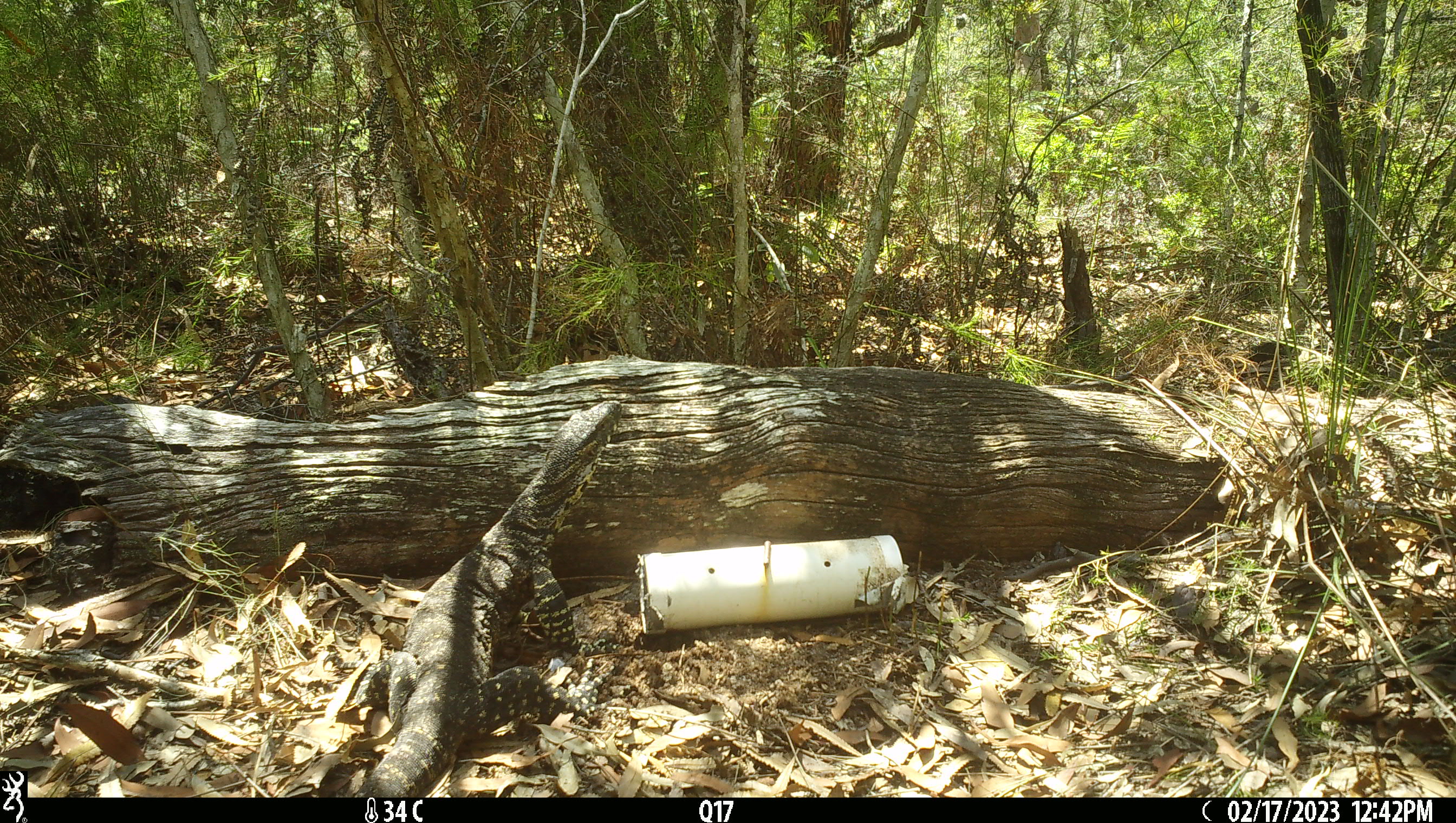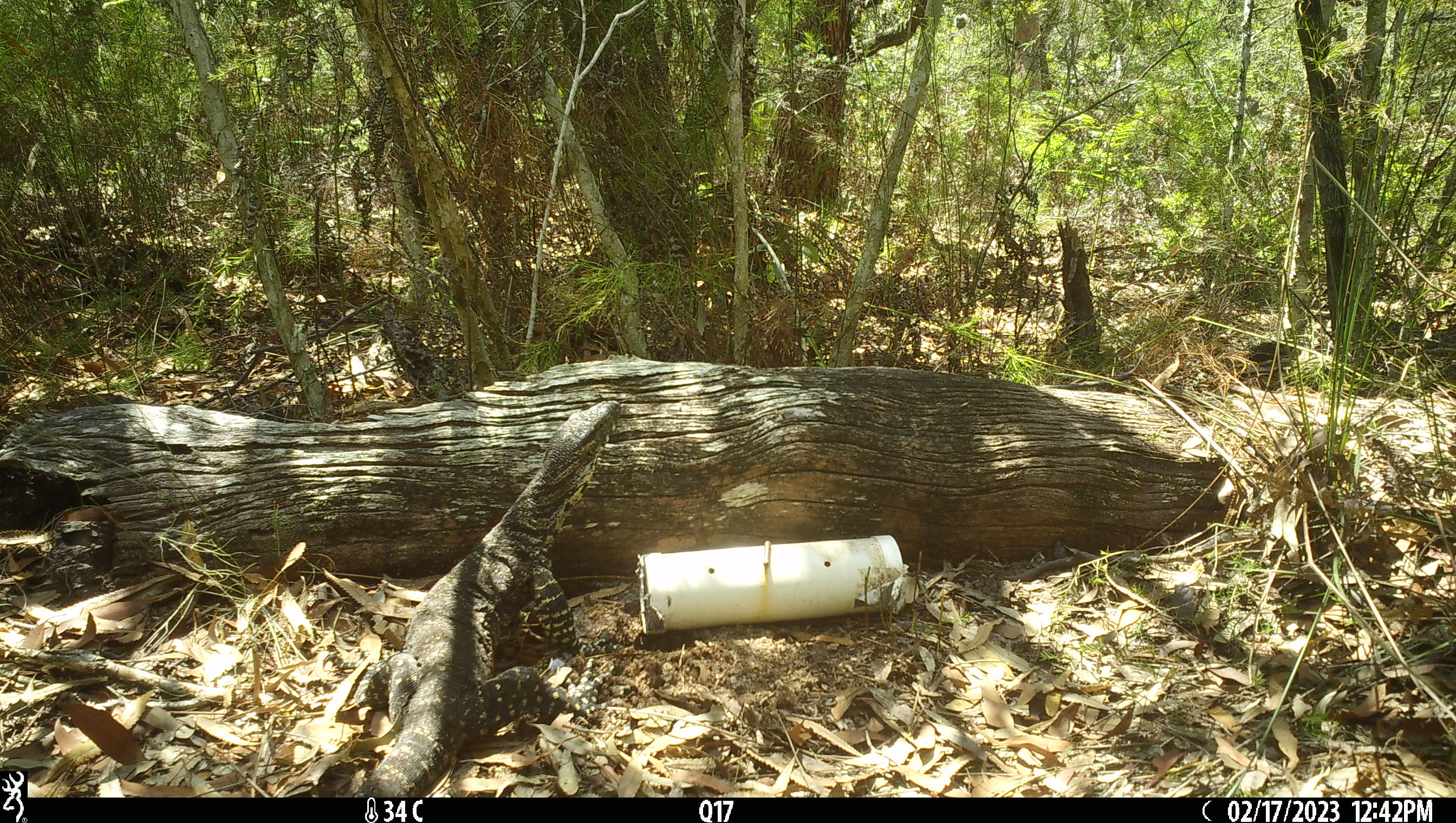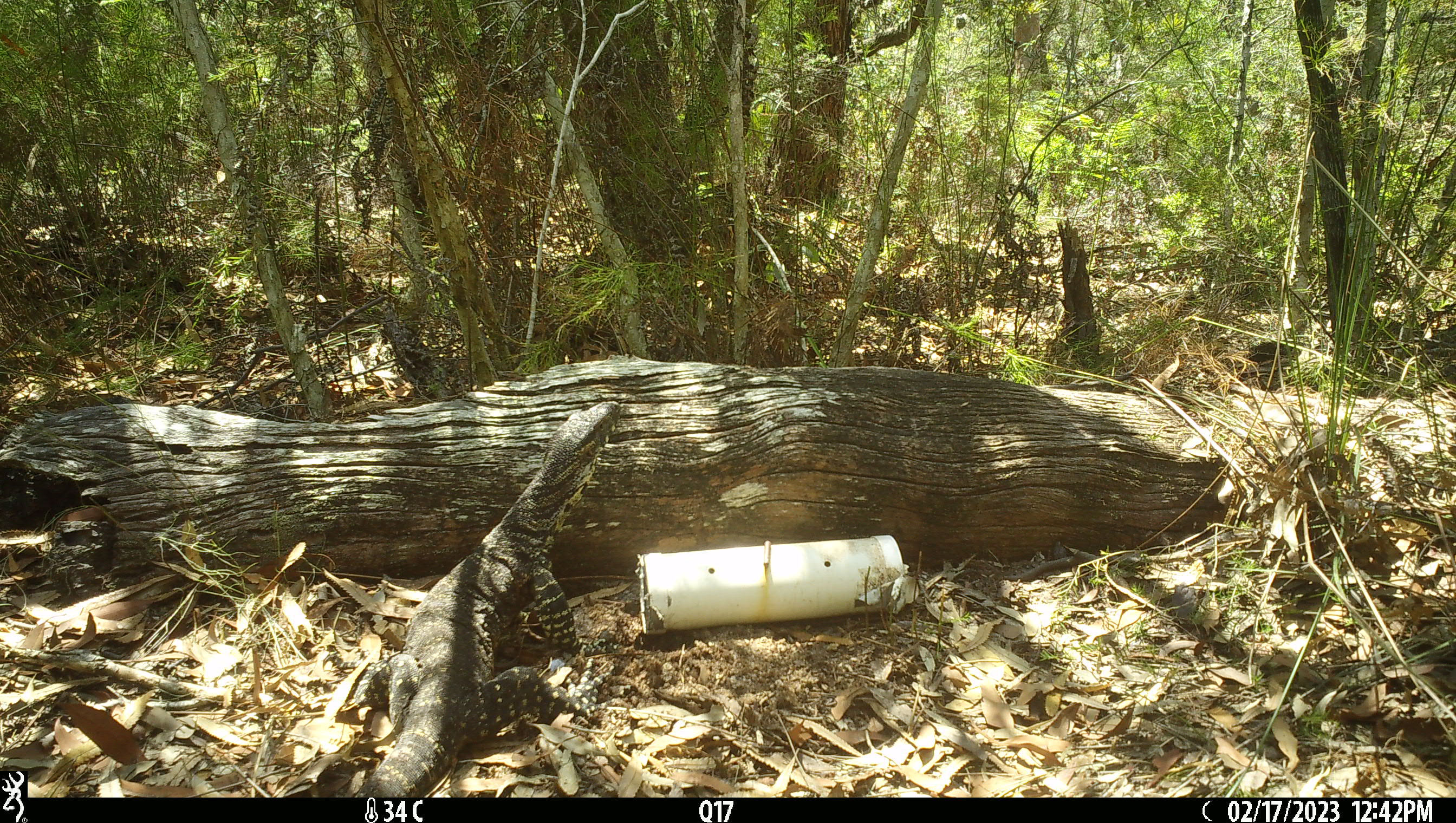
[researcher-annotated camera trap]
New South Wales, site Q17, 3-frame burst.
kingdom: Animalia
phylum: Chordata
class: Reptilia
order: Squamata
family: Varanidae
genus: Varanus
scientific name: Varanus varius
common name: lace monitor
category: goanna